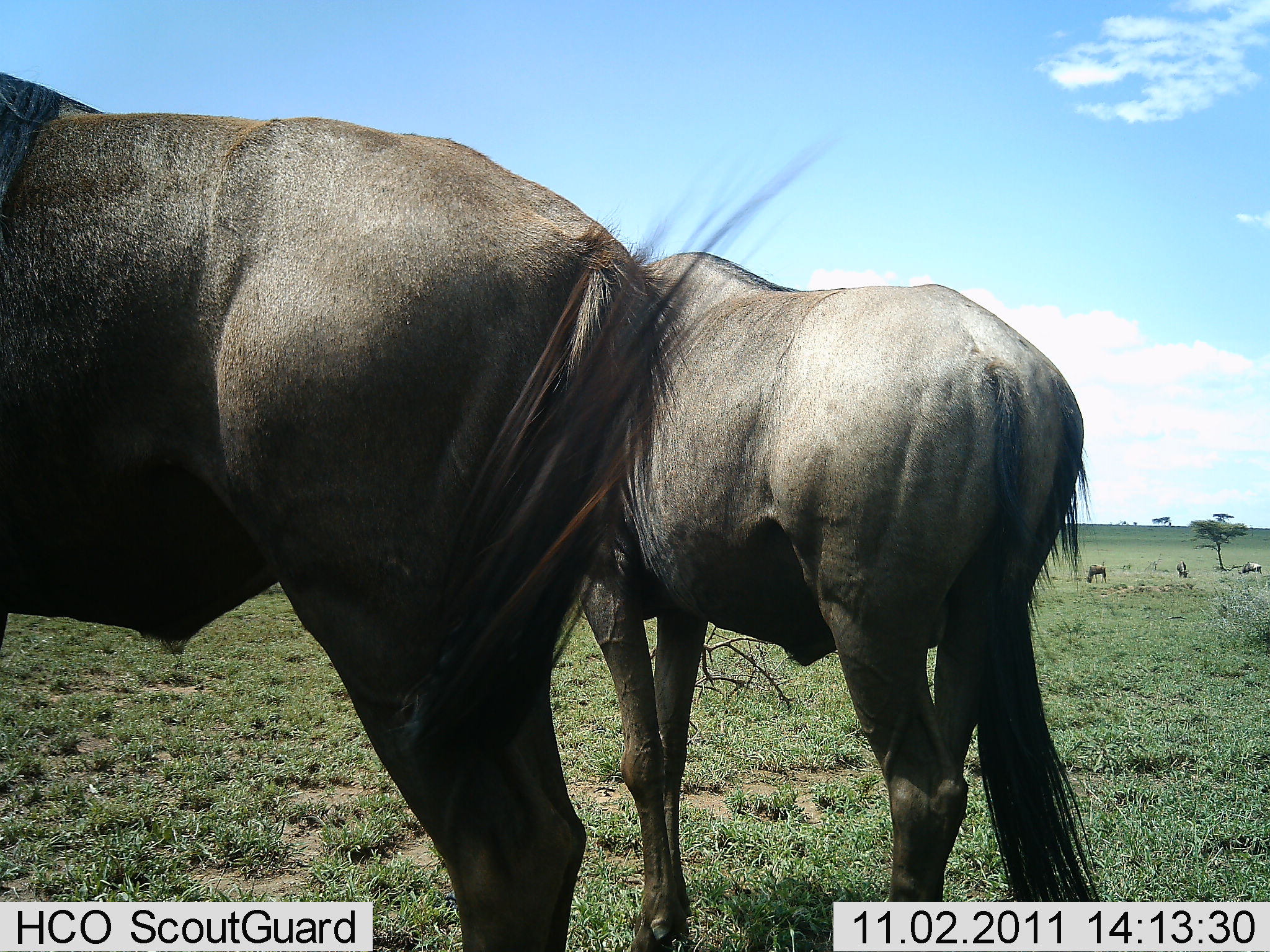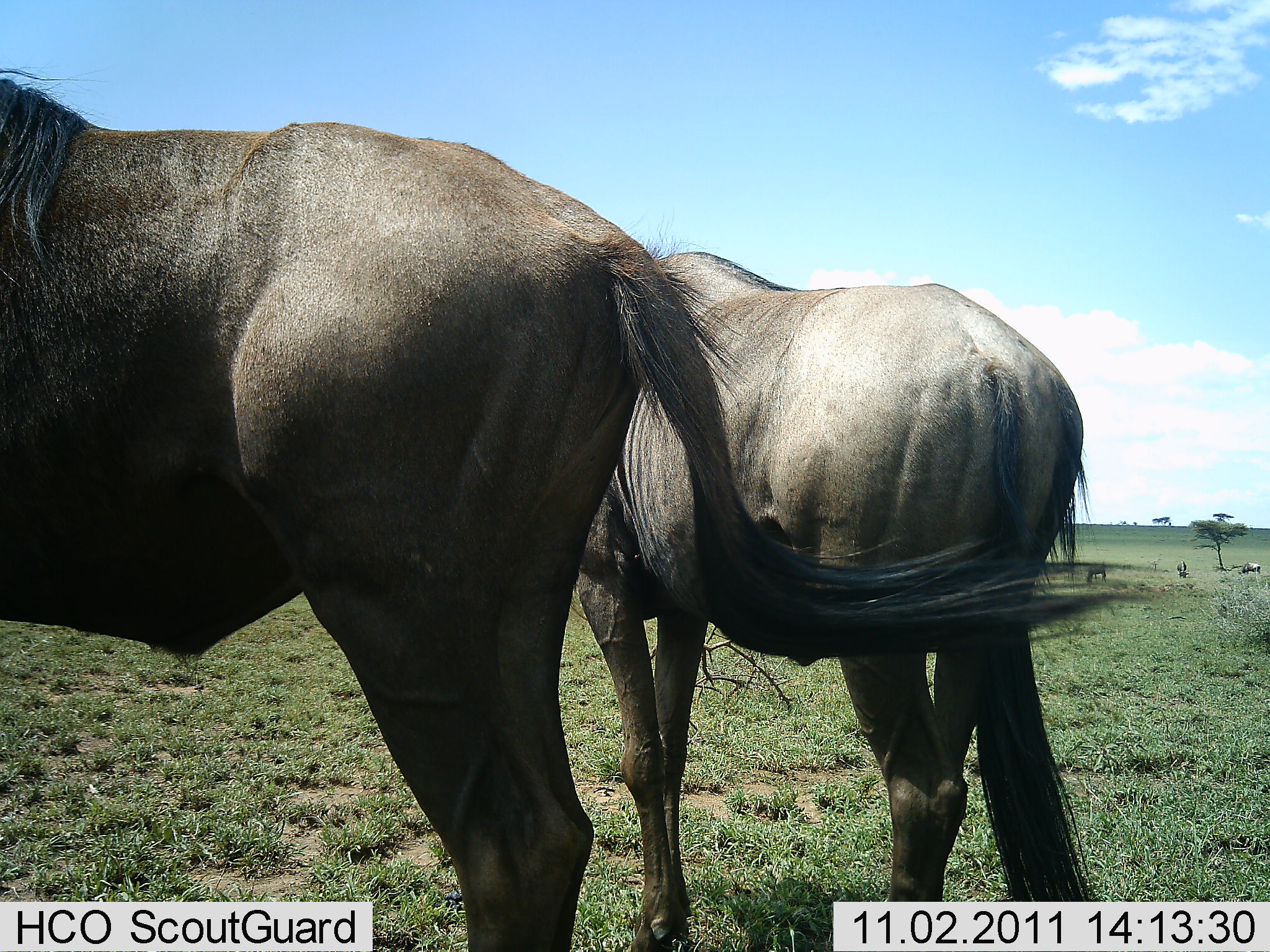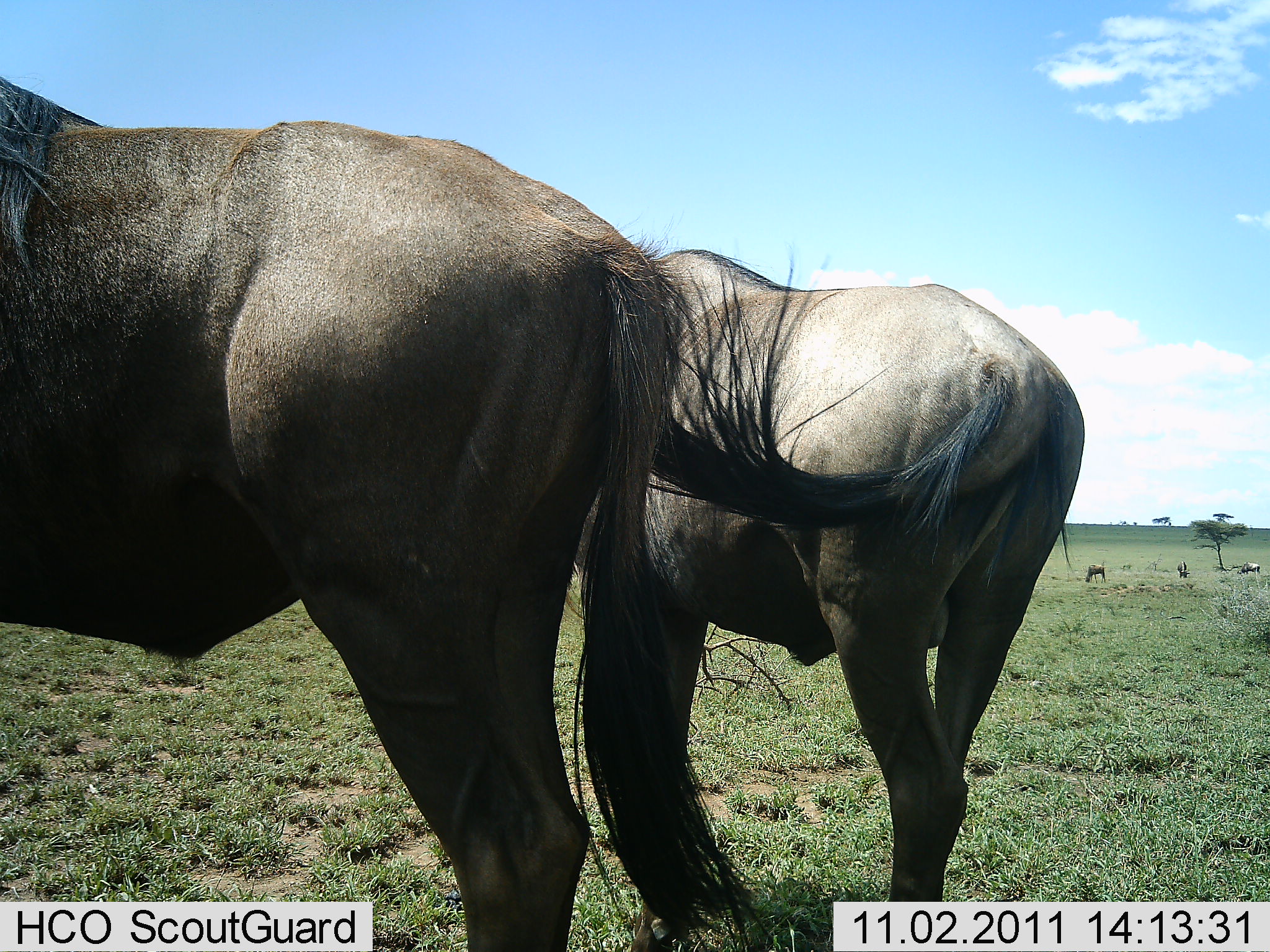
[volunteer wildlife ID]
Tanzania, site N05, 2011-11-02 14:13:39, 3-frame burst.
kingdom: Animalia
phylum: Chordata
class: Mammalia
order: Artiodactyla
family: Bovidae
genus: Connochaetes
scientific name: Connochaetes taurinus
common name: blue wildebeest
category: wildebeest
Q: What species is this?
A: Wildebeest (blue wildebeest) (Connochaetes taurinus).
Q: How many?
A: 5.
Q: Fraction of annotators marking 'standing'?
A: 91%.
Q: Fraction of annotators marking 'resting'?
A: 0%.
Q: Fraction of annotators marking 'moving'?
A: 0%.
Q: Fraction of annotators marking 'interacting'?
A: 0%.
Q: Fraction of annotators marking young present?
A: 0%.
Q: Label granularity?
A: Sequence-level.